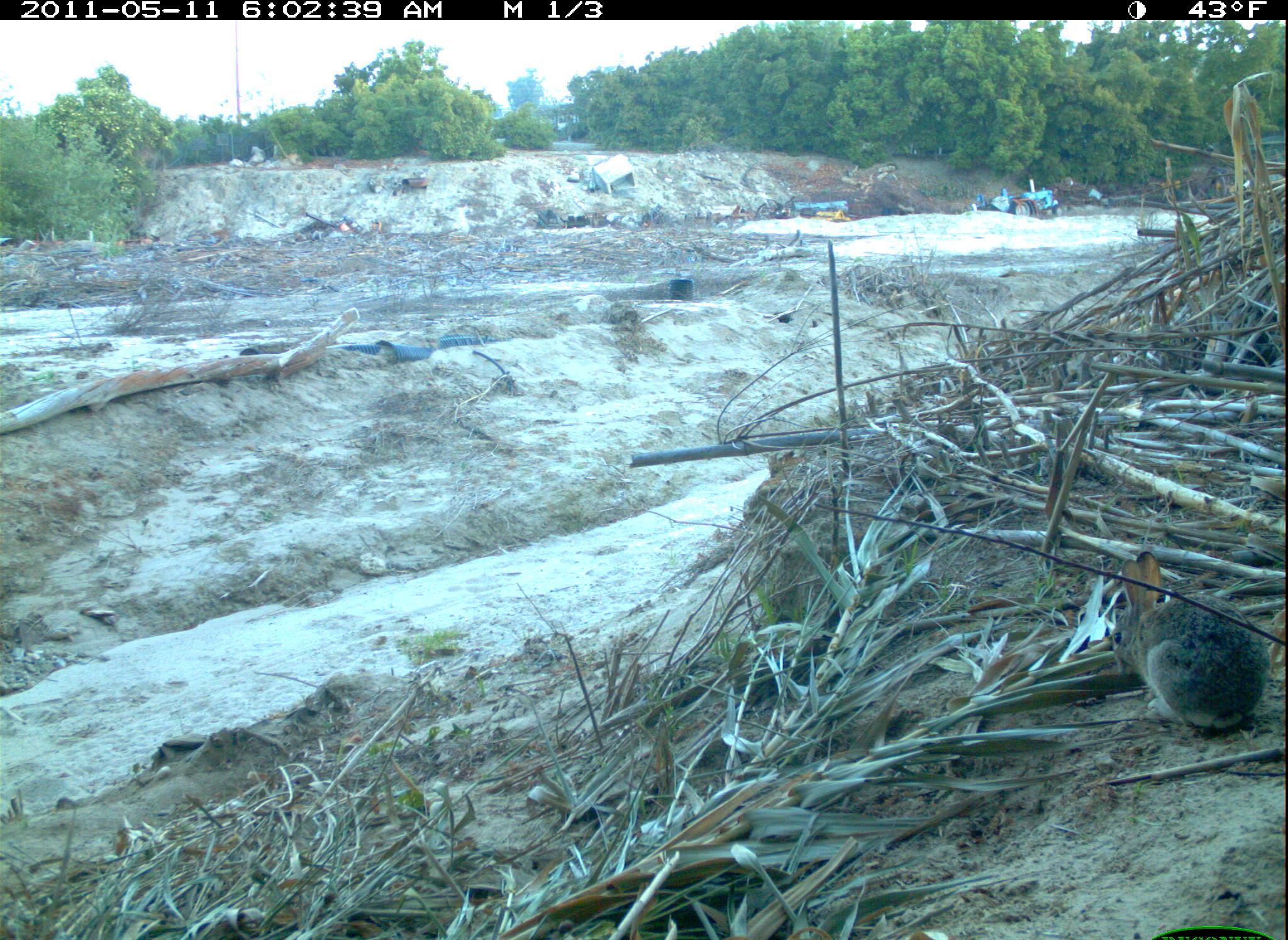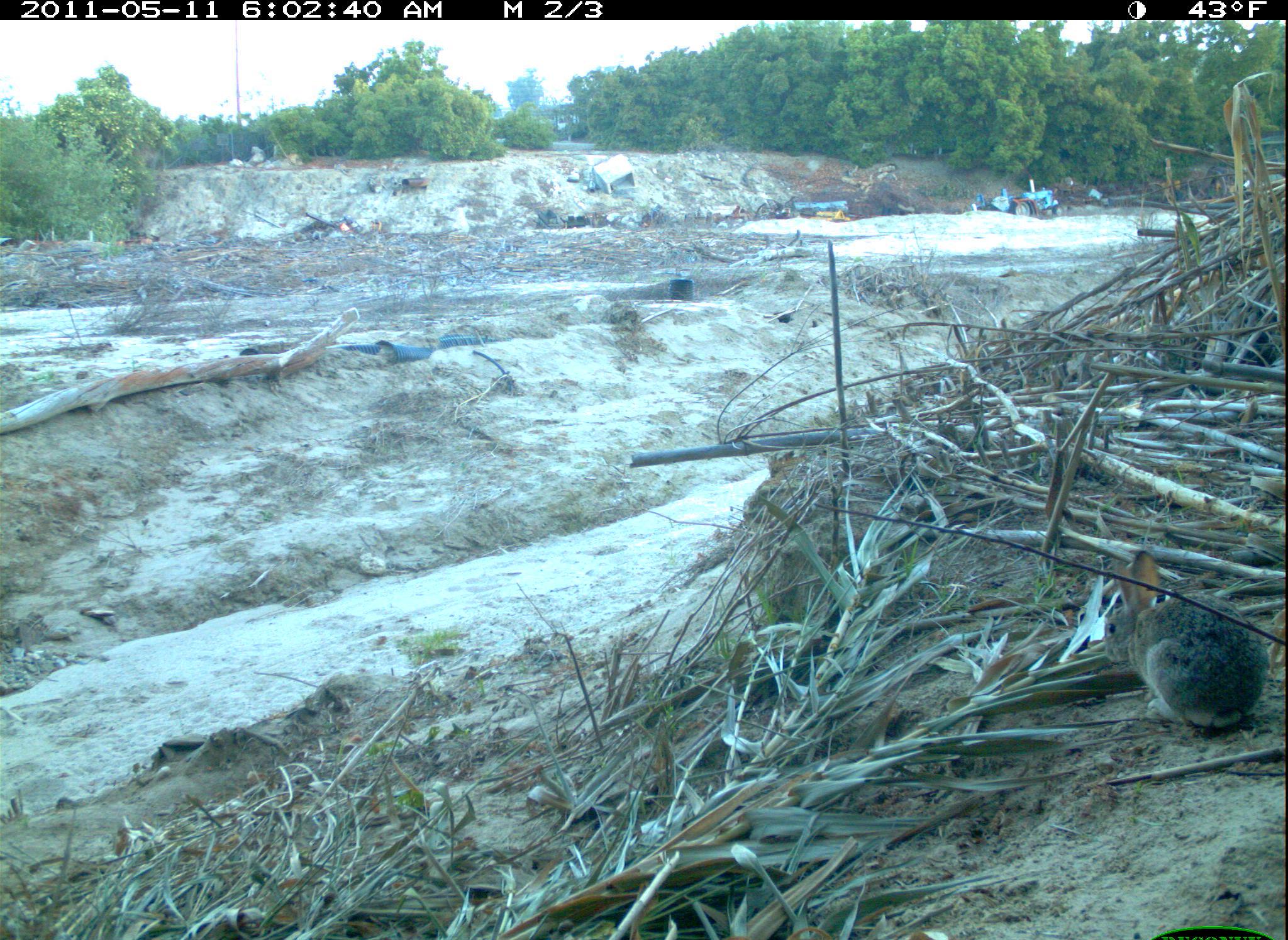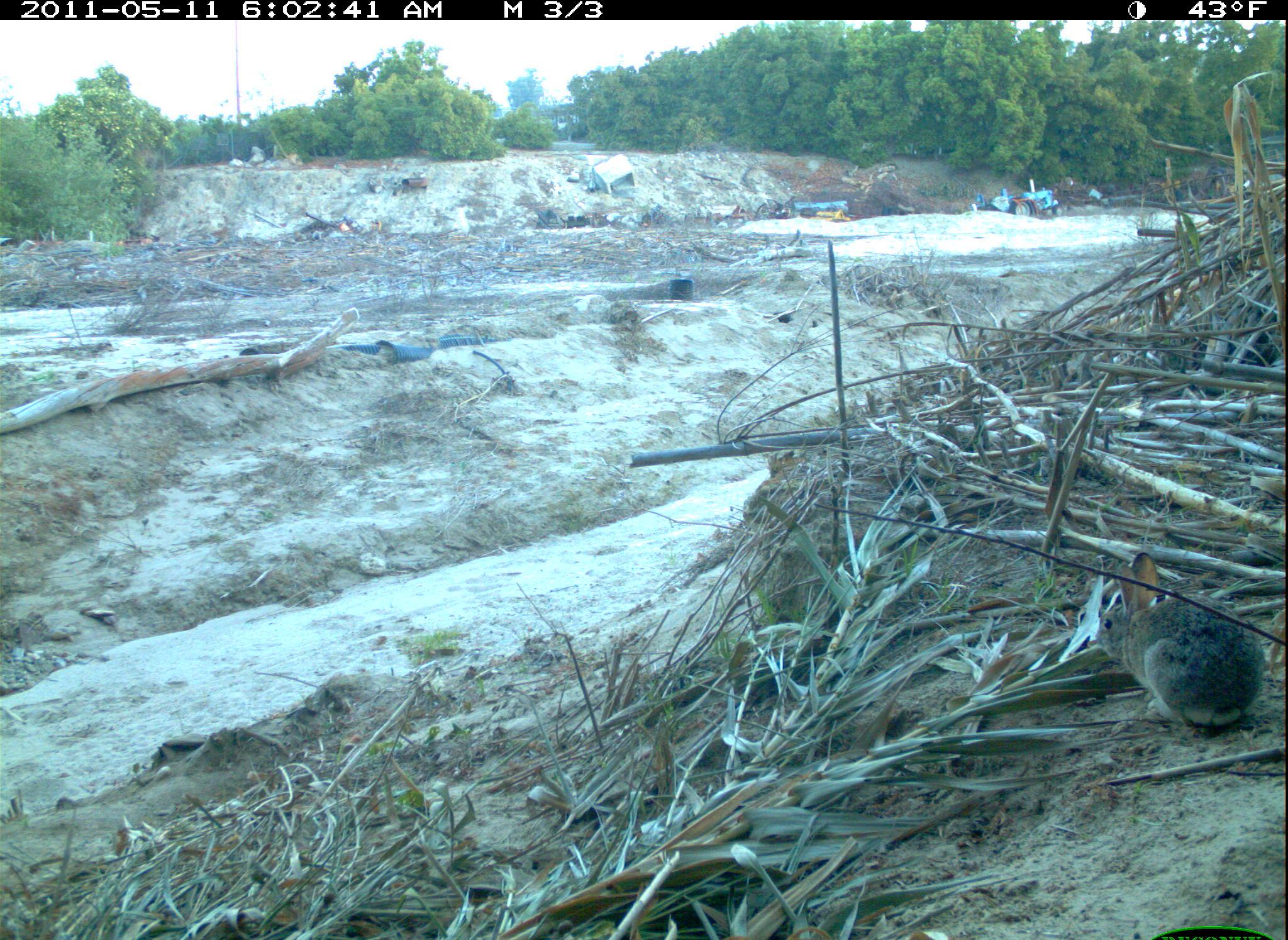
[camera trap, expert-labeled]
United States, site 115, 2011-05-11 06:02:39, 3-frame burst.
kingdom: Animalia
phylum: Chordata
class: Mammalia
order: Lagomorpha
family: Leporidae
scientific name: Leporidae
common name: rabbits and hares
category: rabbit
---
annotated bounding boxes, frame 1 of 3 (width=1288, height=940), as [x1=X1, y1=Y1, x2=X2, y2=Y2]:
rabbit: [x1=1096, y1=543, x2=1278, y2=741]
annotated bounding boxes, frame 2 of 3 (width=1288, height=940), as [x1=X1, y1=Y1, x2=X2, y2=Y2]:
rabbit: [x1=1090, y1=541, x2=1280, y2=743]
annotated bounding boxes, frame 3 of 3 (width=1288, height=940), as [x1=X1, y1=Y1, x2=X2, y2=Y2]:
rabbit: [x1=1086, y1=545, x2=1273, y2=744]